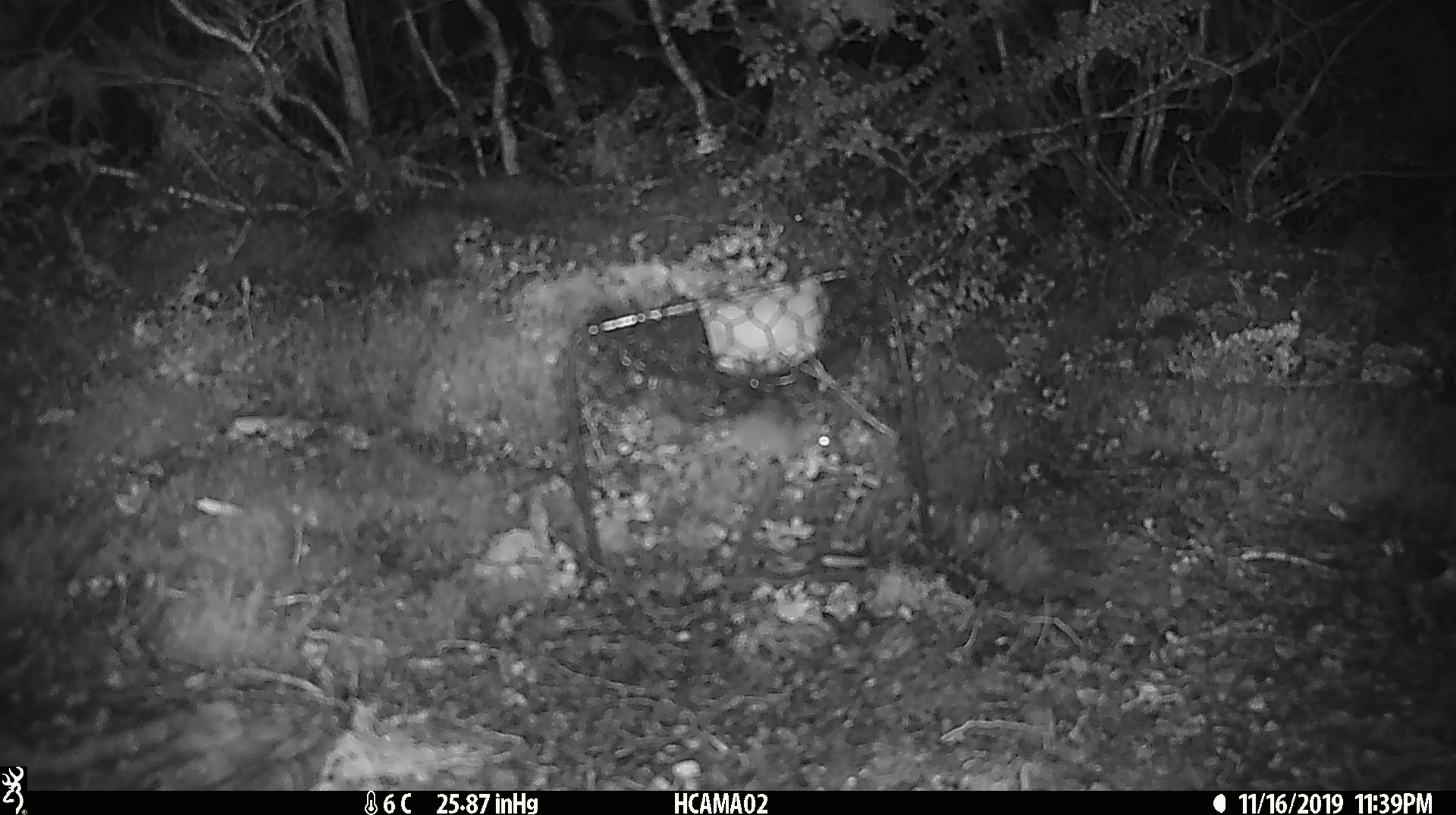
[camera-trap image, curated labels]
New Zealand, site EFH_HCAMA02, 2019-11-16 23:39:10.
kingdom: Animalia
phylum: Chordata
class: Mammalia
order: Rodentia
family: Muridae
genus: Mus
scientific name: Mus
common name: mouse